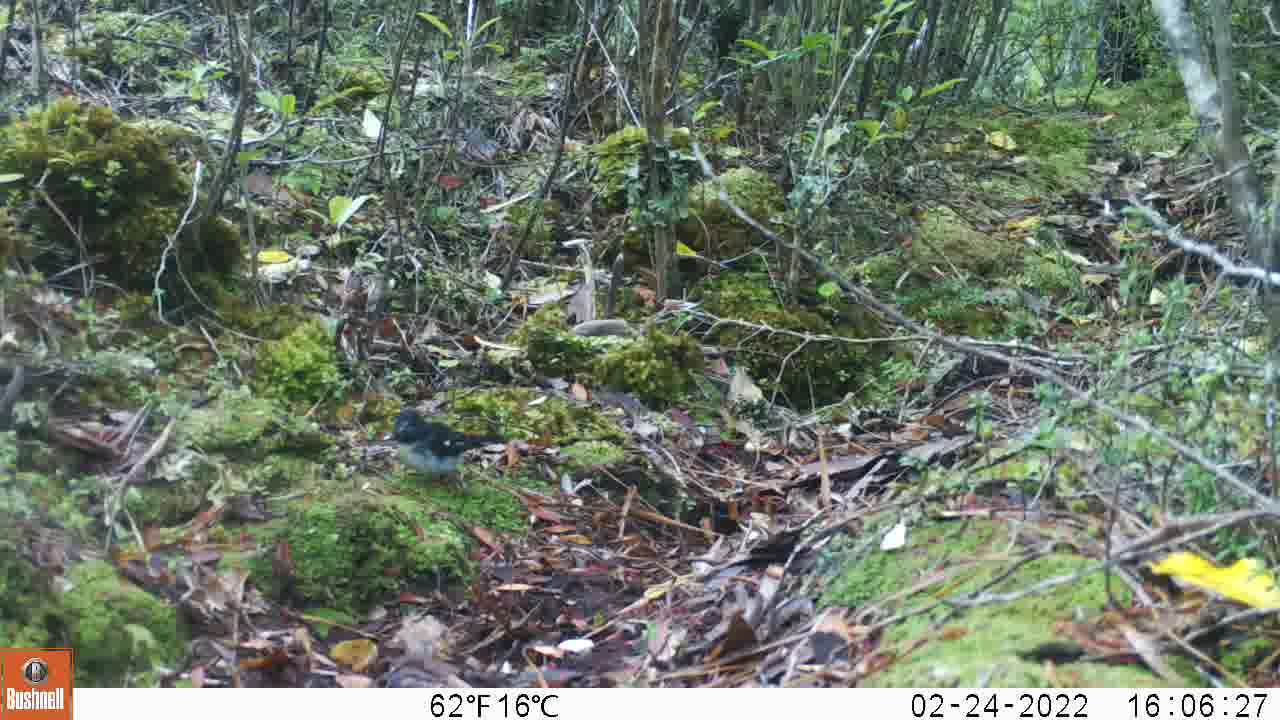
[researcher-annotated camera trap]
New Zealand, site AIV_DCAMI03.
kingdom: Animalia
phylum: Chordata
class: Aves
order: Passeriformes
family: Petroicidae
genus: Petroica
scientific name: Petroica macrocephala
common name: tomtit